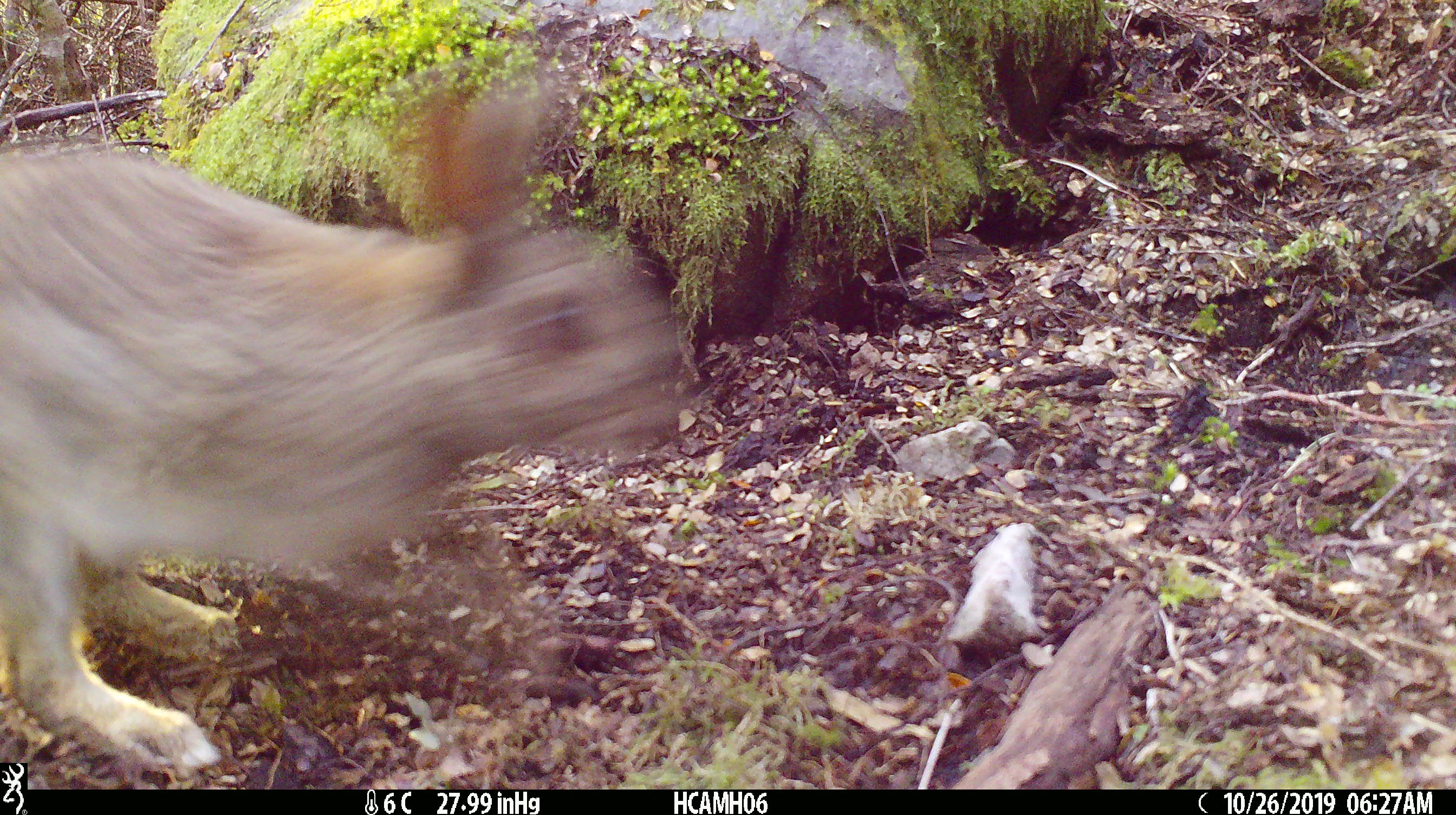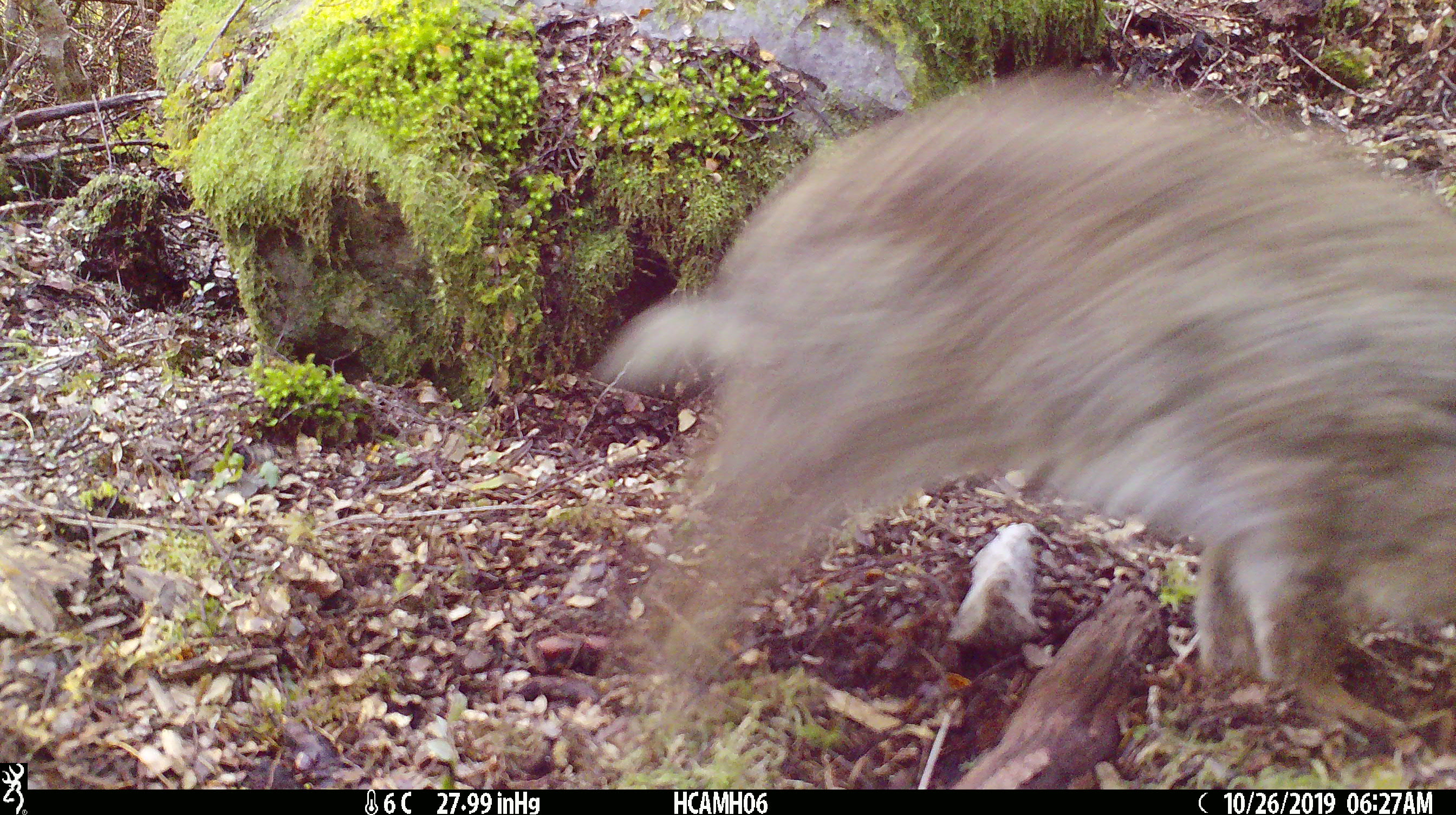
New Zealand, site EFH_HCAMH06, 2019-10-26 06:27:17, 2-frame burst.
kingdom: Animalia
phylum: Chordata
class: Mammalia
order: Lagomorpha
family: Leporidae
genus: Oryctolagus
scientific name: Oryctolagus cuniculus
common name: european rabbit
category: rabbit